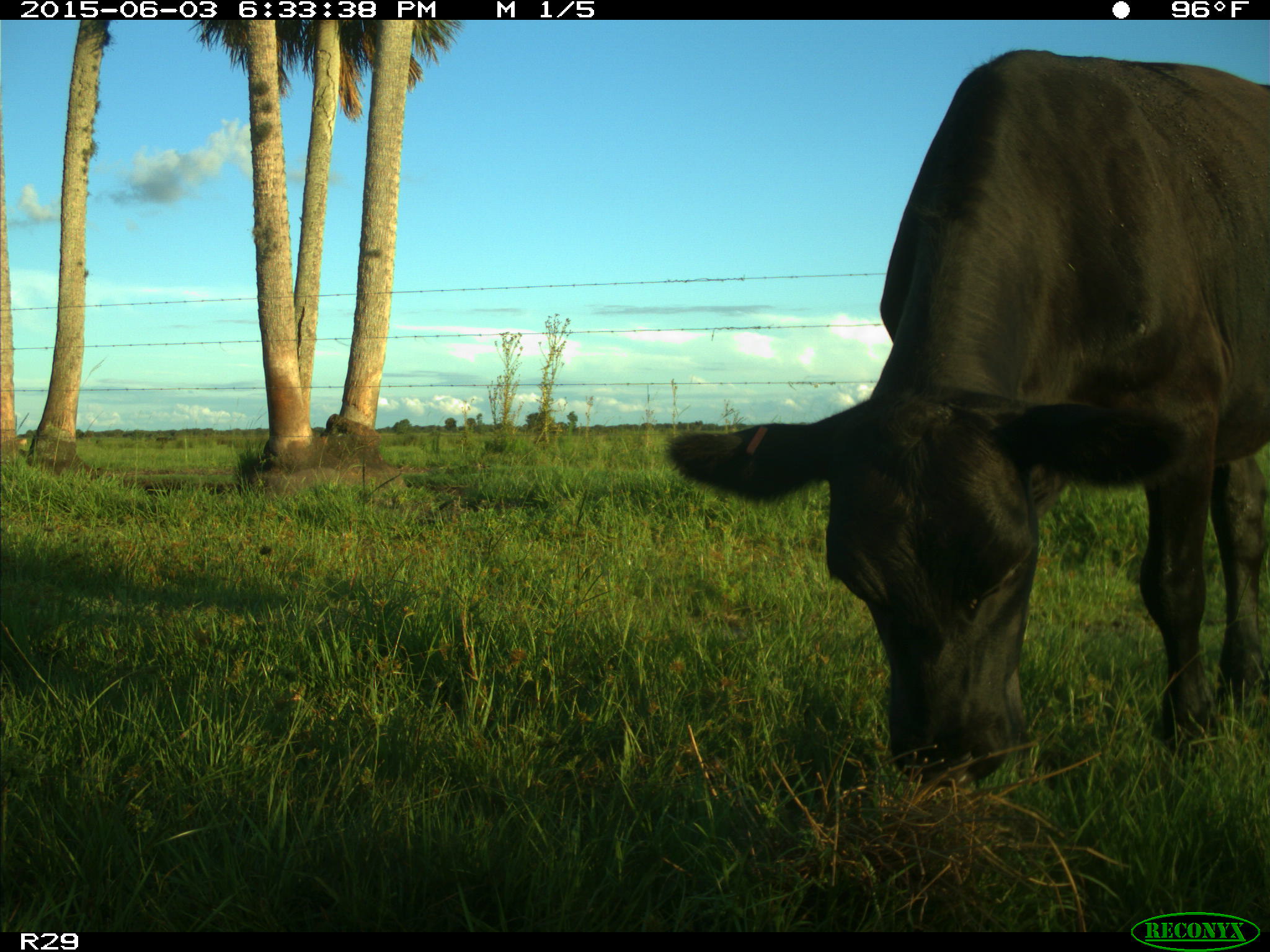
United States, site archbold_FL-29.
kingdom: Animalia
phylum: Chordata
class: Mammalia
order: Artiodactyla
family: Bovidae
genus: Bos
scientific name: Bos taurus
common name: domestic cow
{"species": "Bos taurus (domestic cow)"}